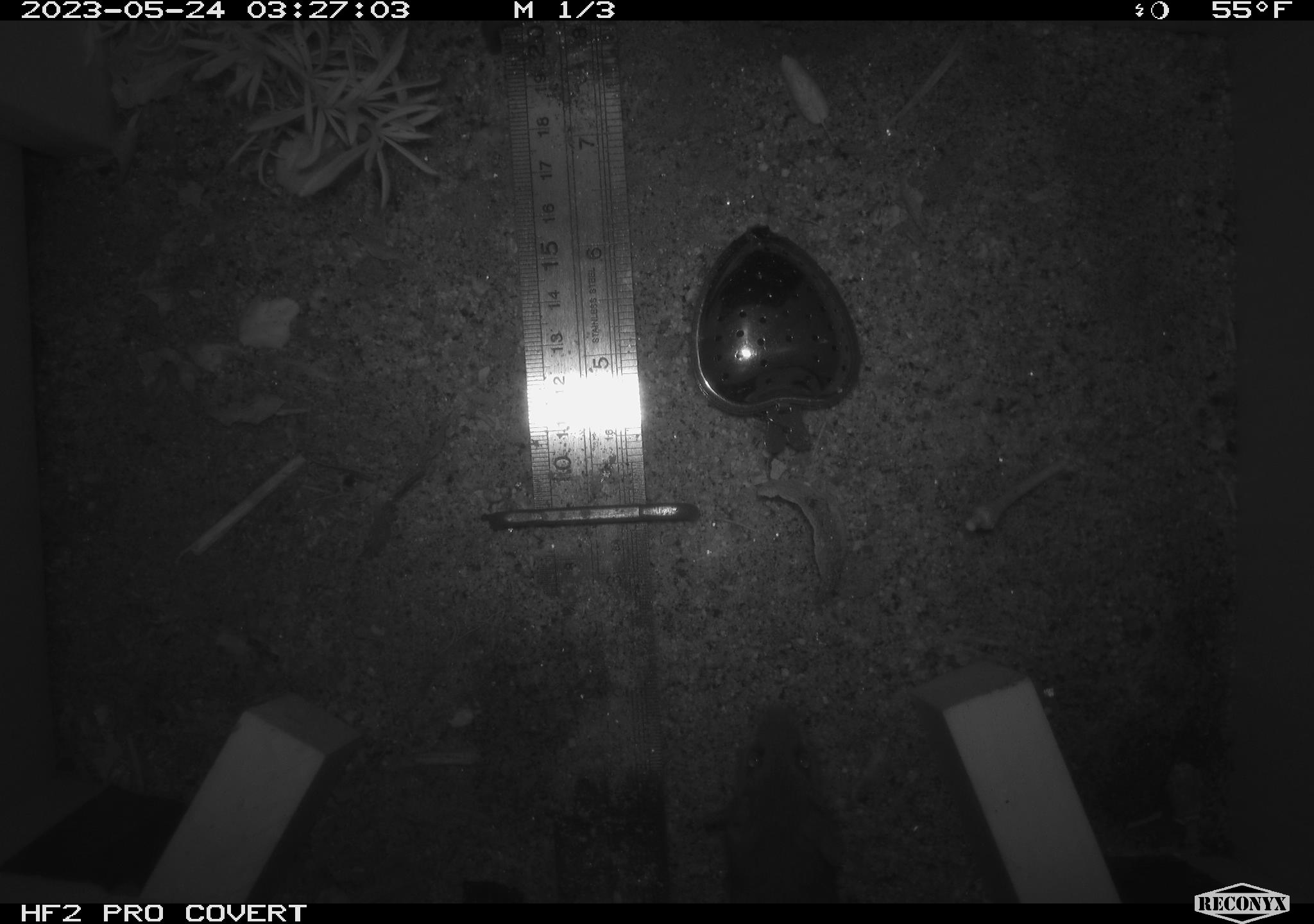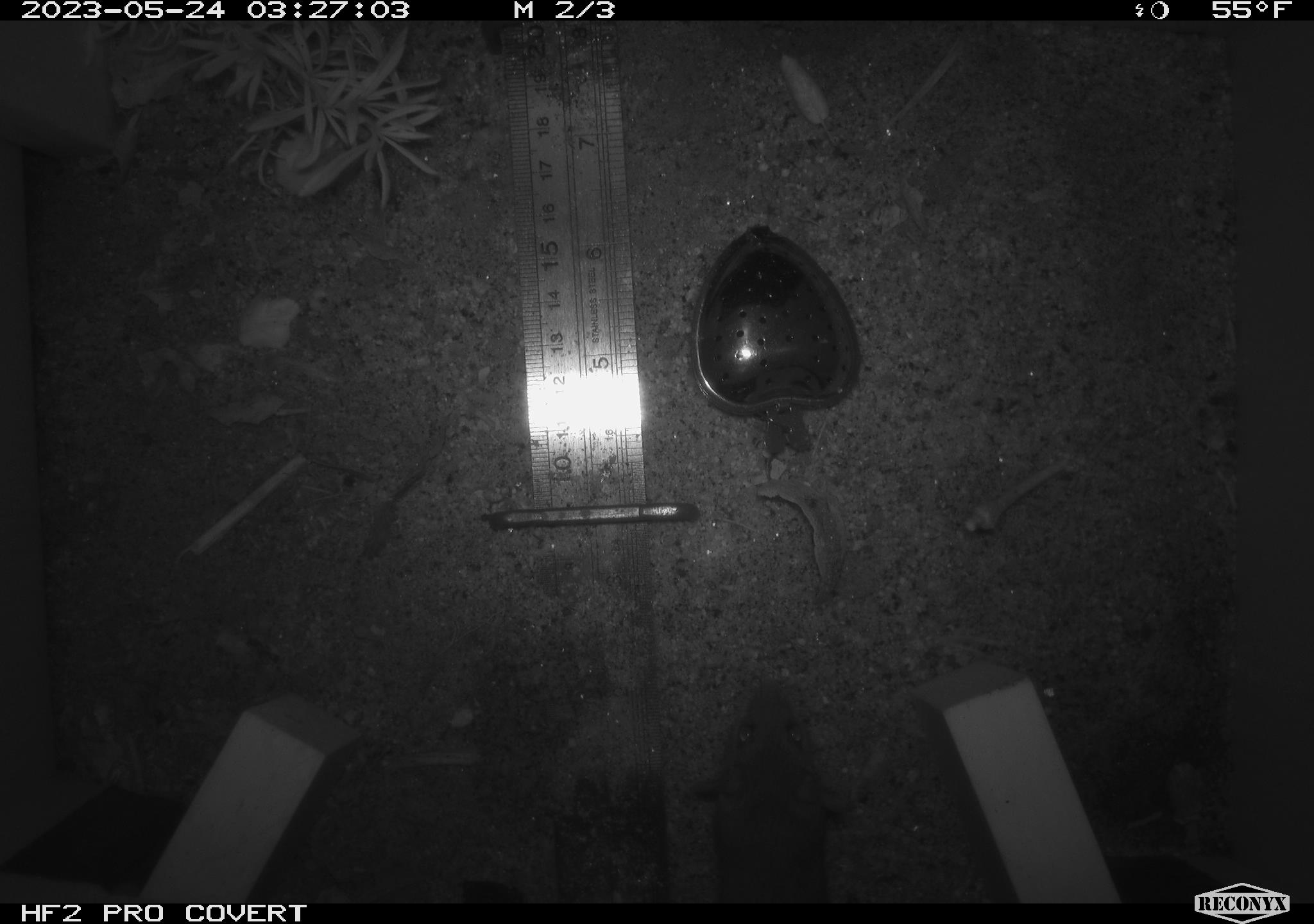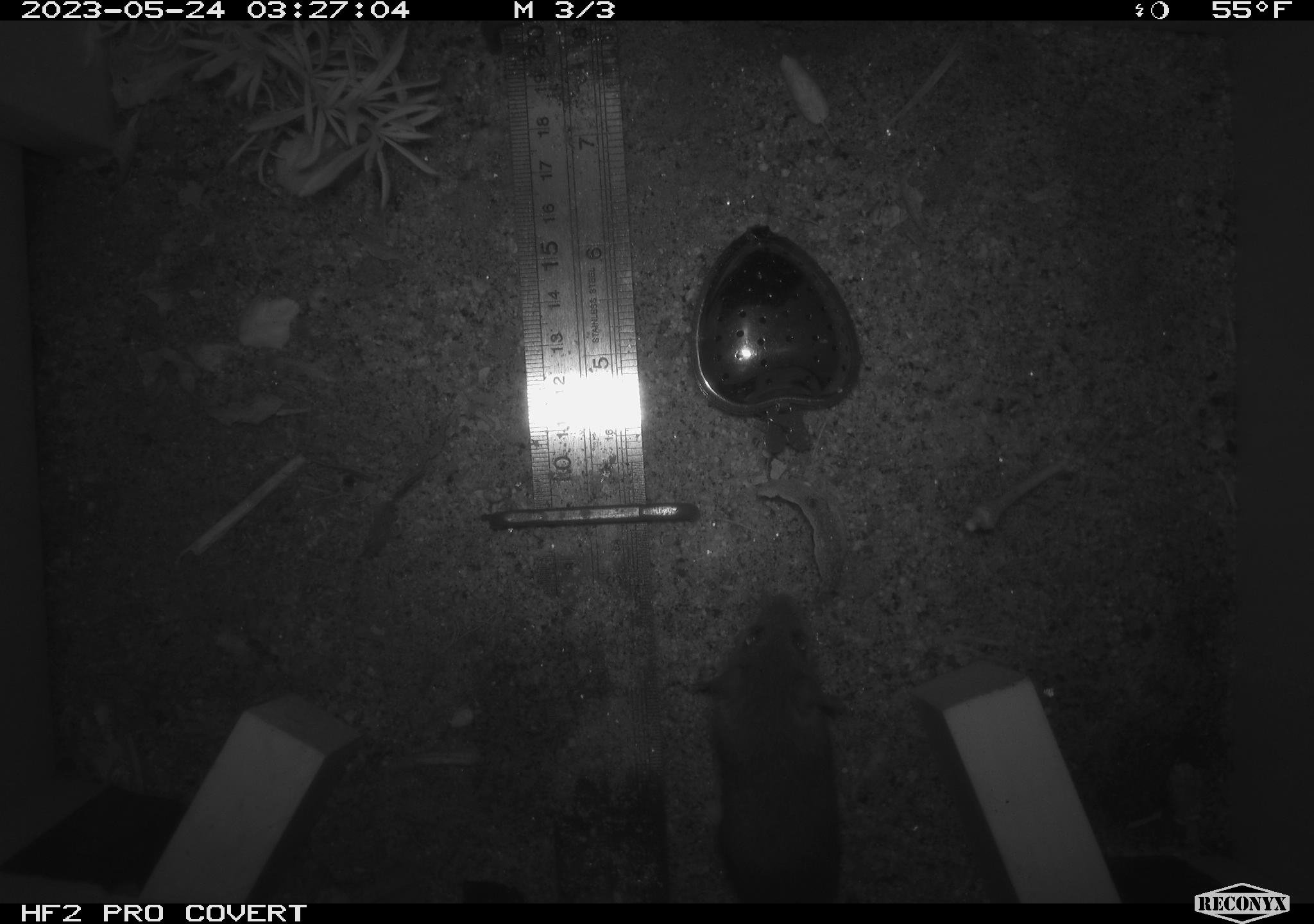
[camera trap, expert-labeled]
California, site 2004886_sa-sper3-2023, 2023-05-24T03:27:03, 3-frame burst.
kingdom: Animalia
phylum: Chordata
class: Mammalia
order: Rodentia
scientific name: Rodentia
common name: mouse species